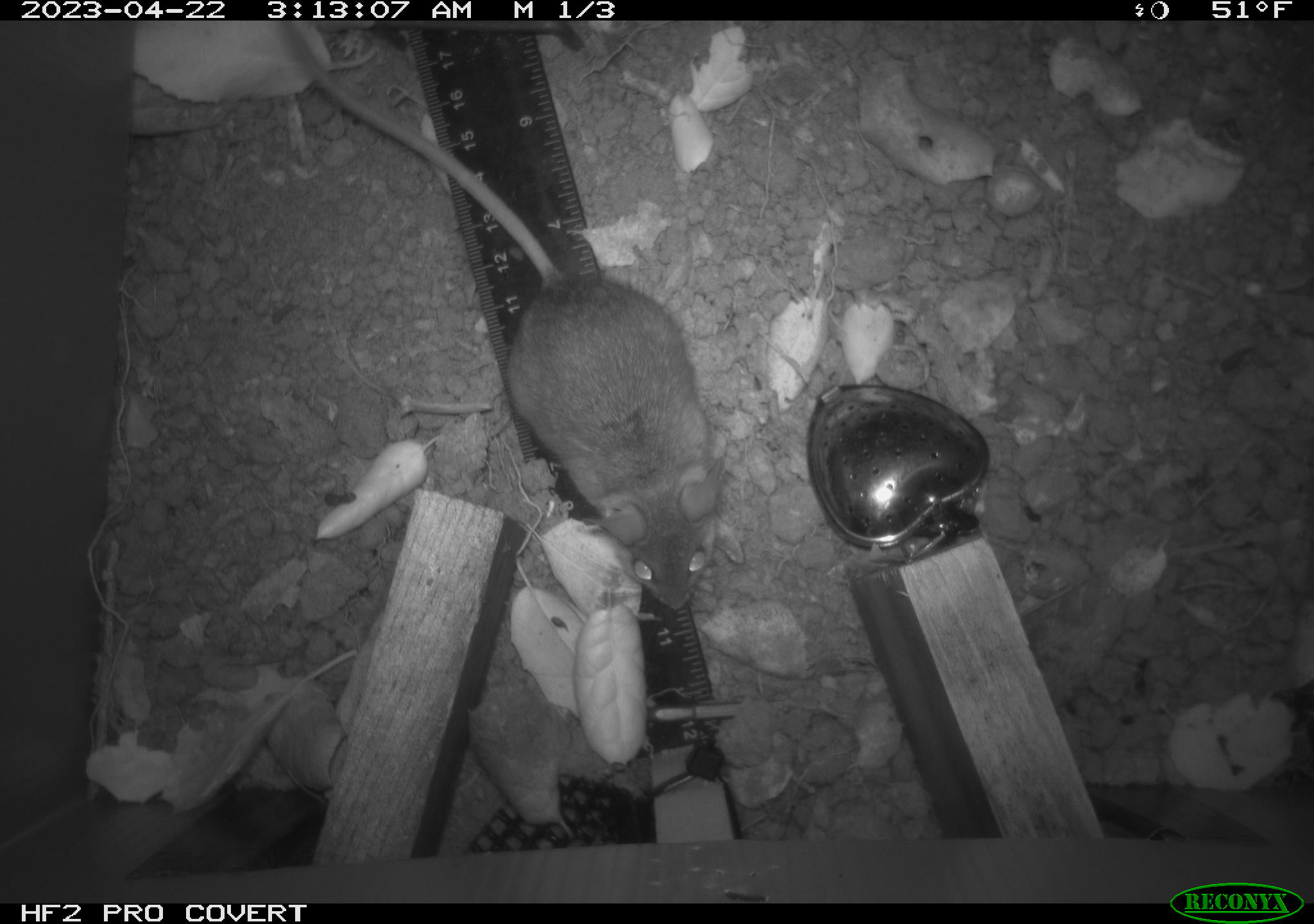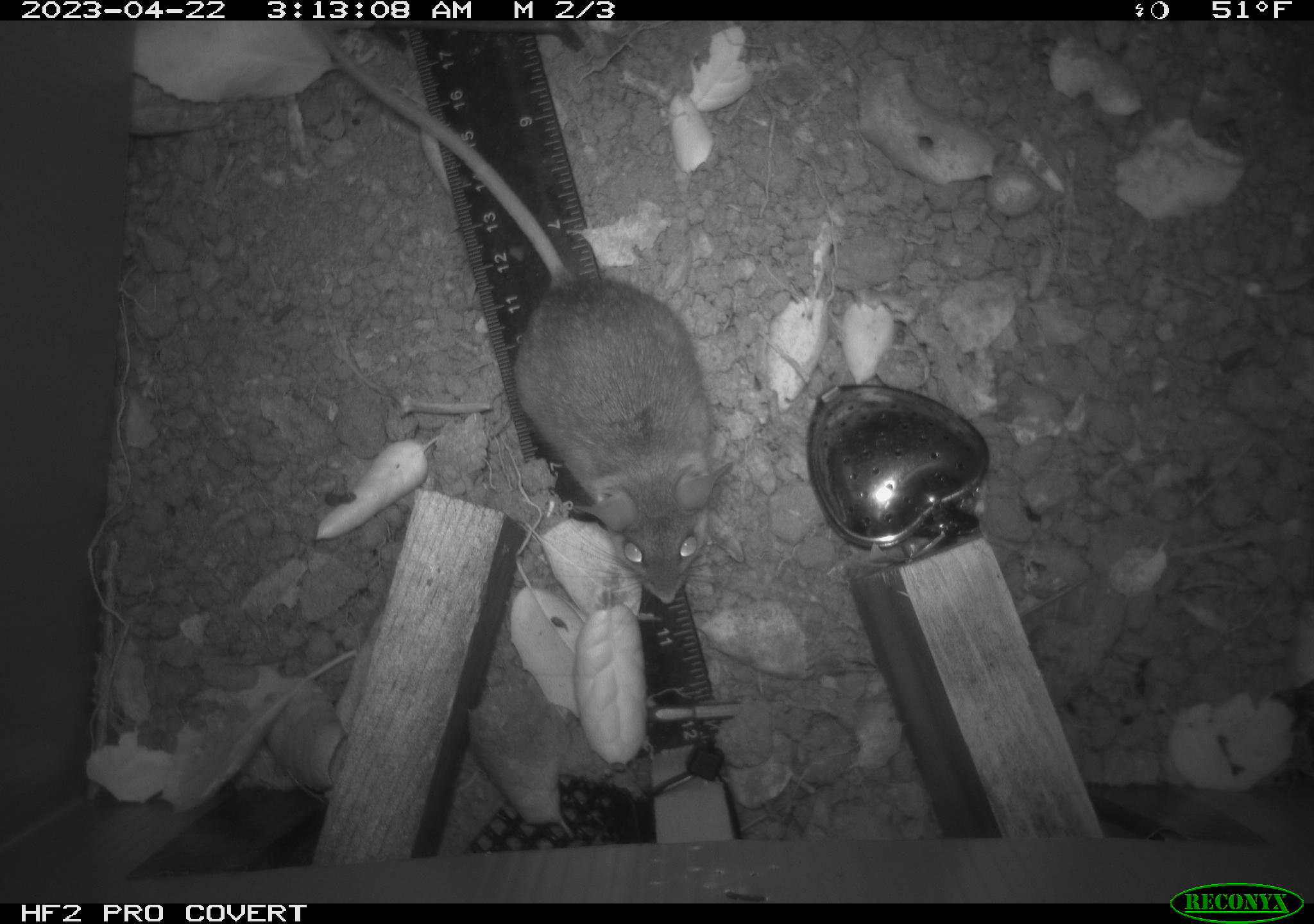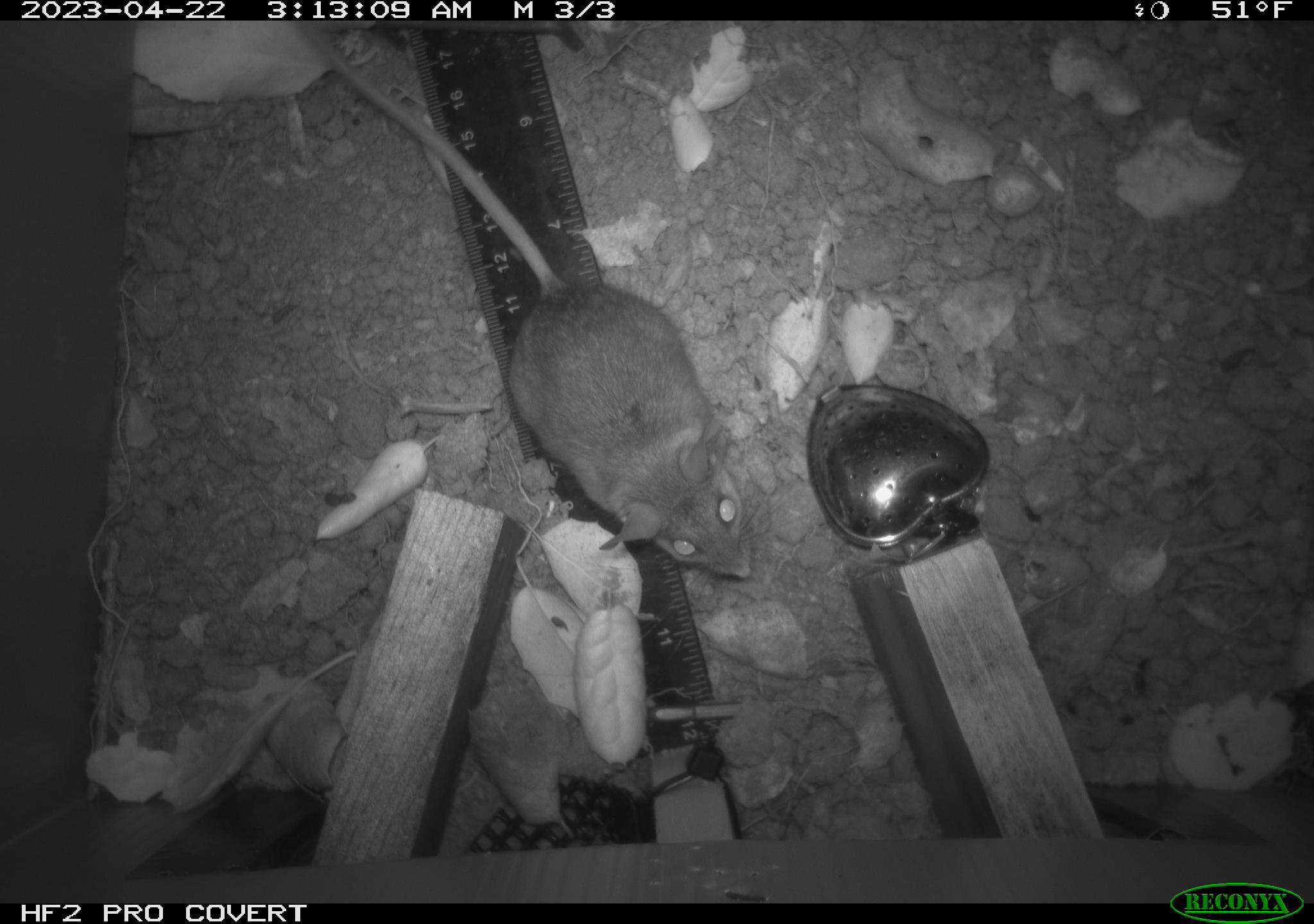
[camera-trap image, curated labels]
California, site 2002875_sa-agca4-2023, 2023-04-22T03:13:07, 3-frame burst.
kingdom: Animalia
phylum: Chordata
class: Mammalia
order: Rodentia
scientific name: Rodentia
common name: mouse species